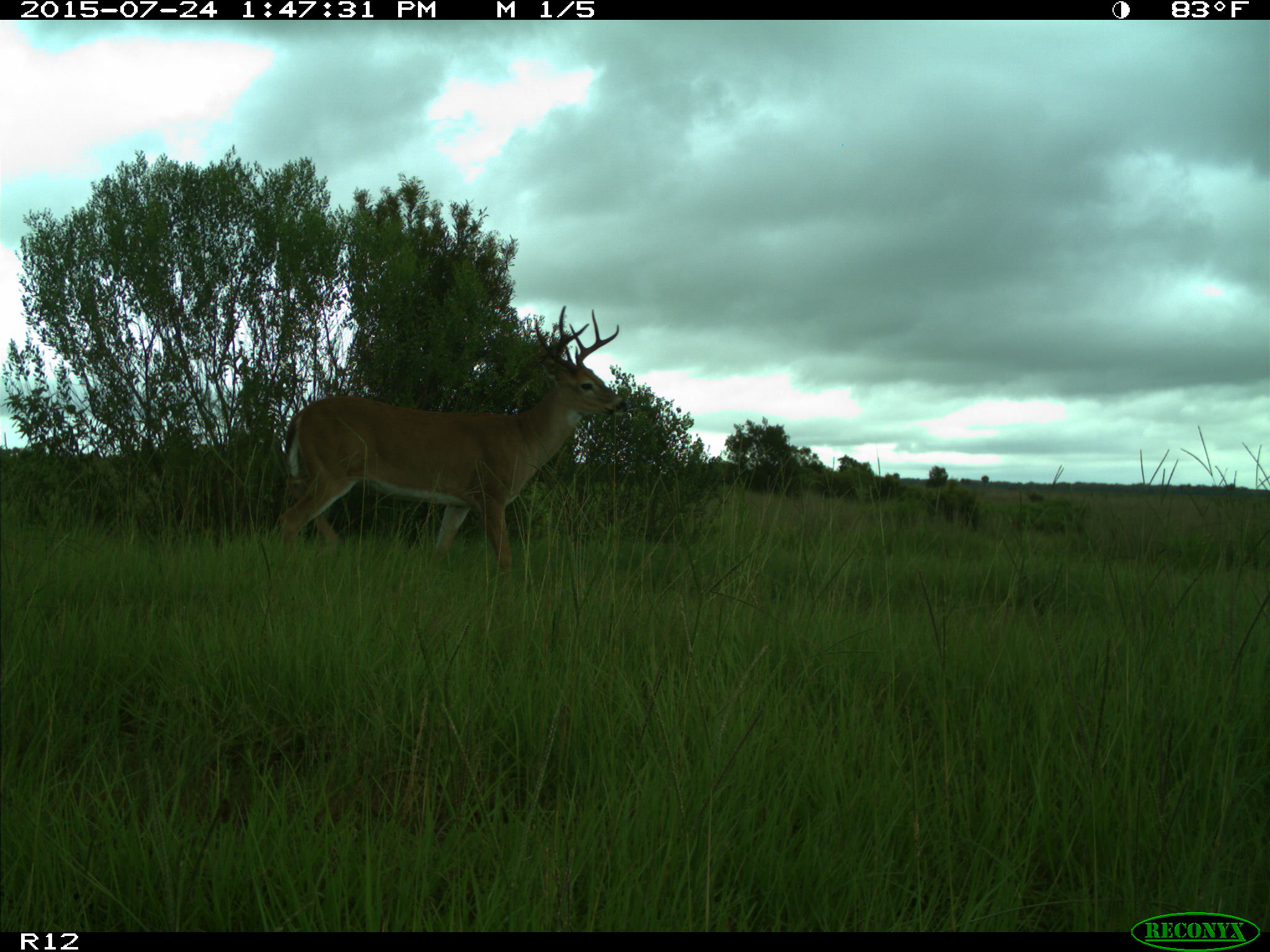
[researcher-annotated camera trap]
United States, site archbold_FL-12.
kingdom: Animalia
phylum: Chordata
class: Mammalia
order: Artiodactyla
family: Cervidae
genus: Odocoileus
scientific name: Odocoileus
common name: deer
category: unidentified deer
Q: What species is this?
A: Unidentified deer (deer) (Odocoileus).